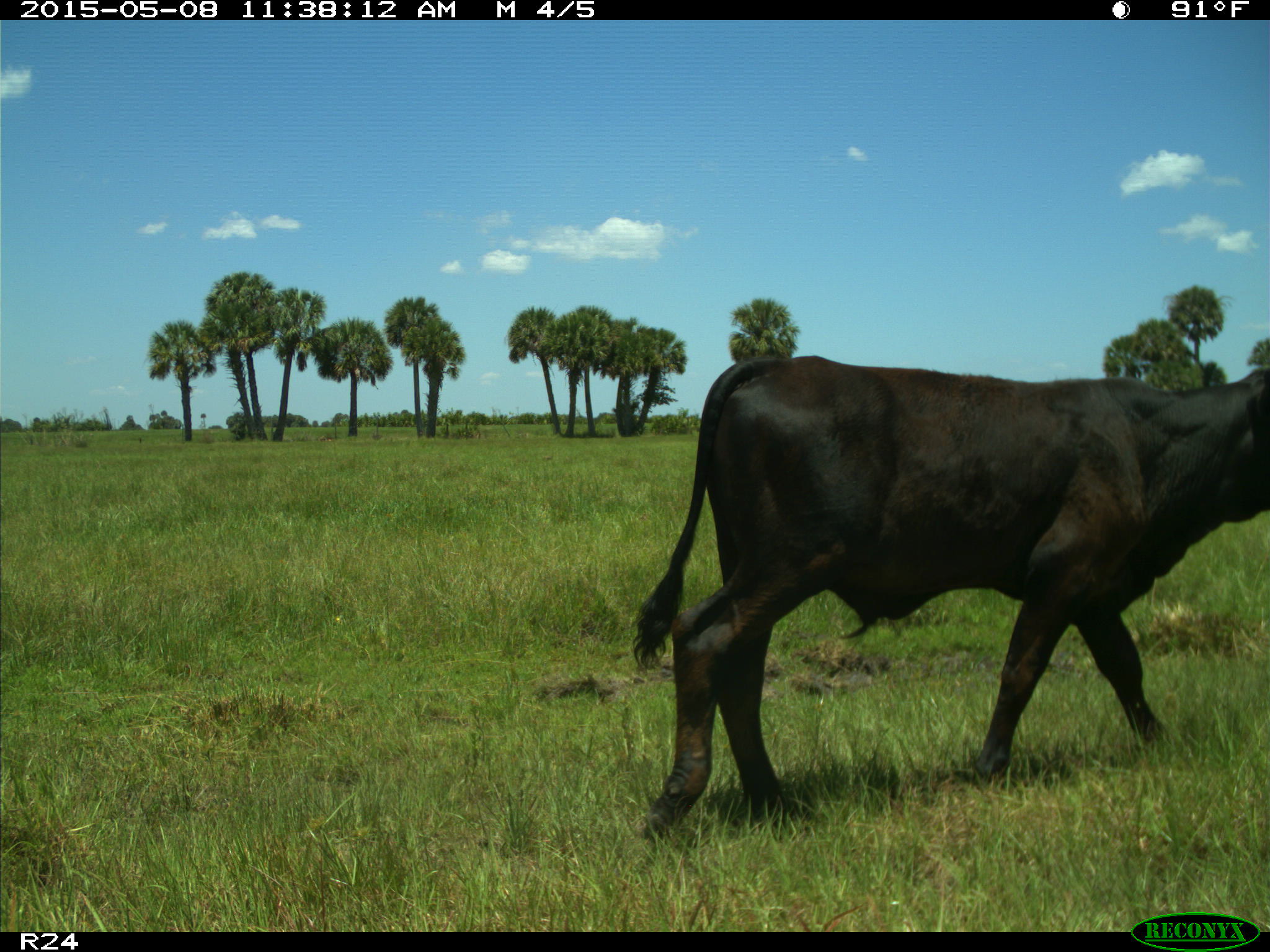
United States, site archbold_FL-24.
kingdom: Animalia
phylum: Chordata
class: Mammalia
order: Artiodactyla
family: Bovidae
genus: Bos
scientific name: Bos taurus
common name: domestic cow